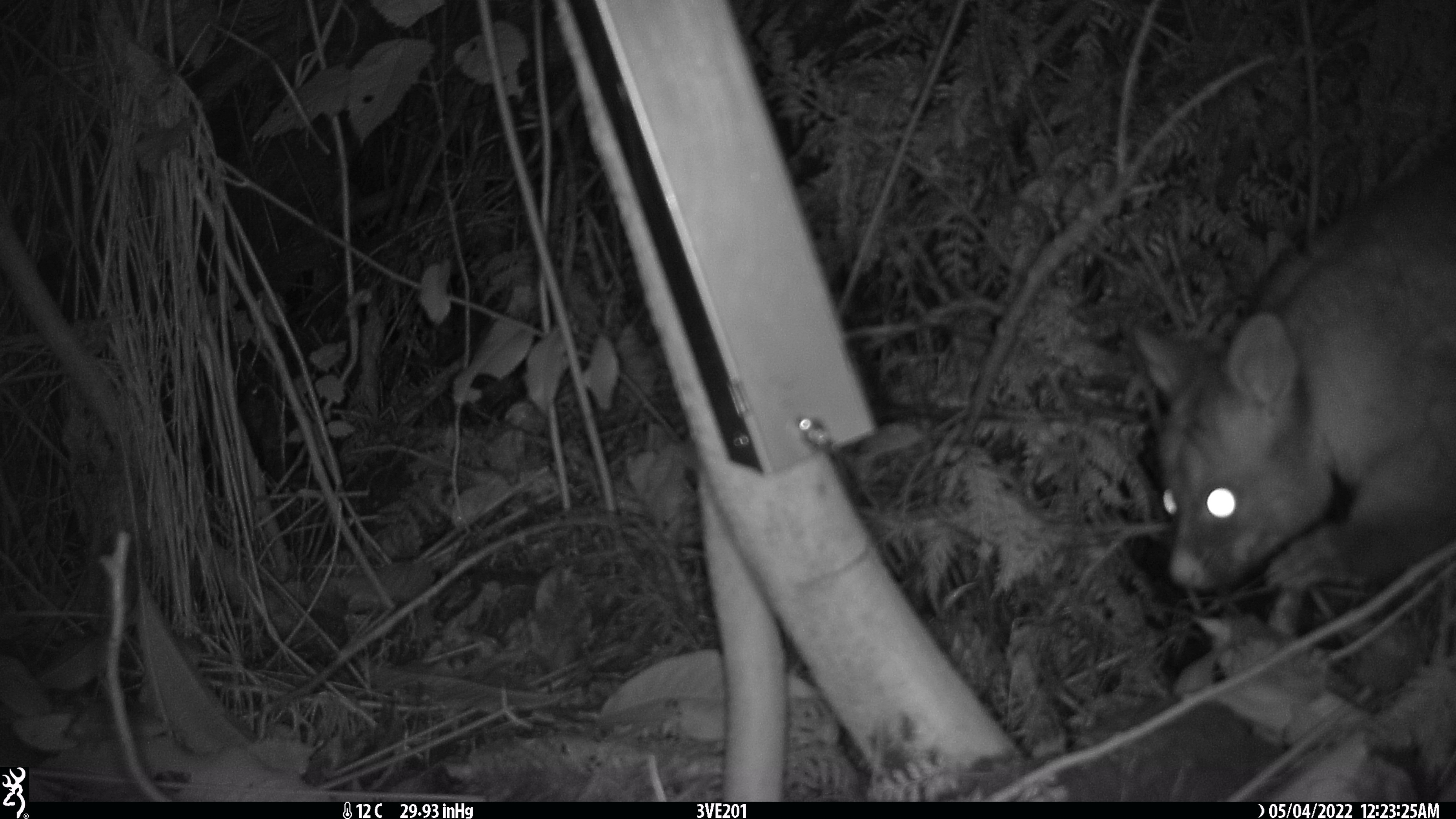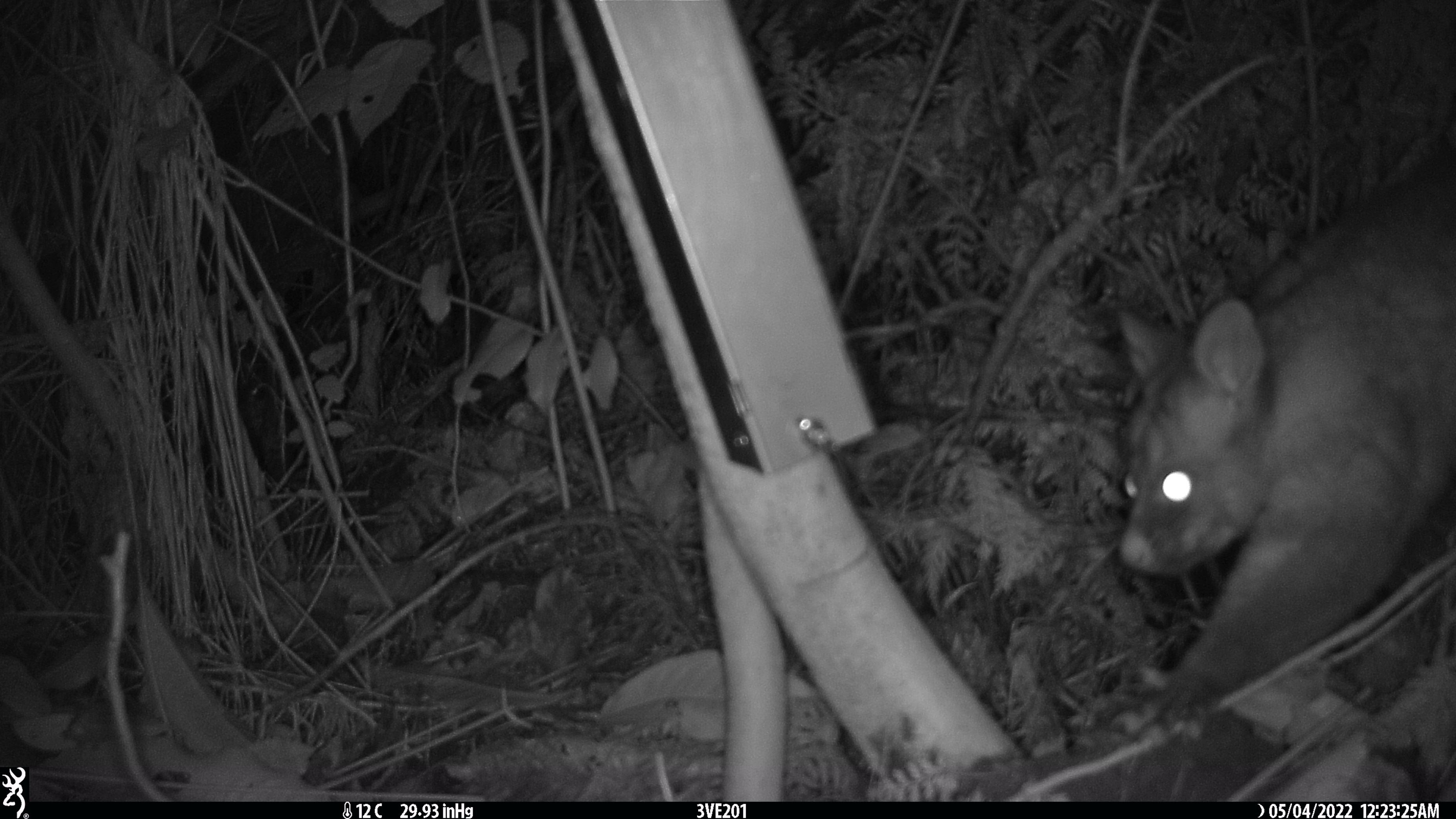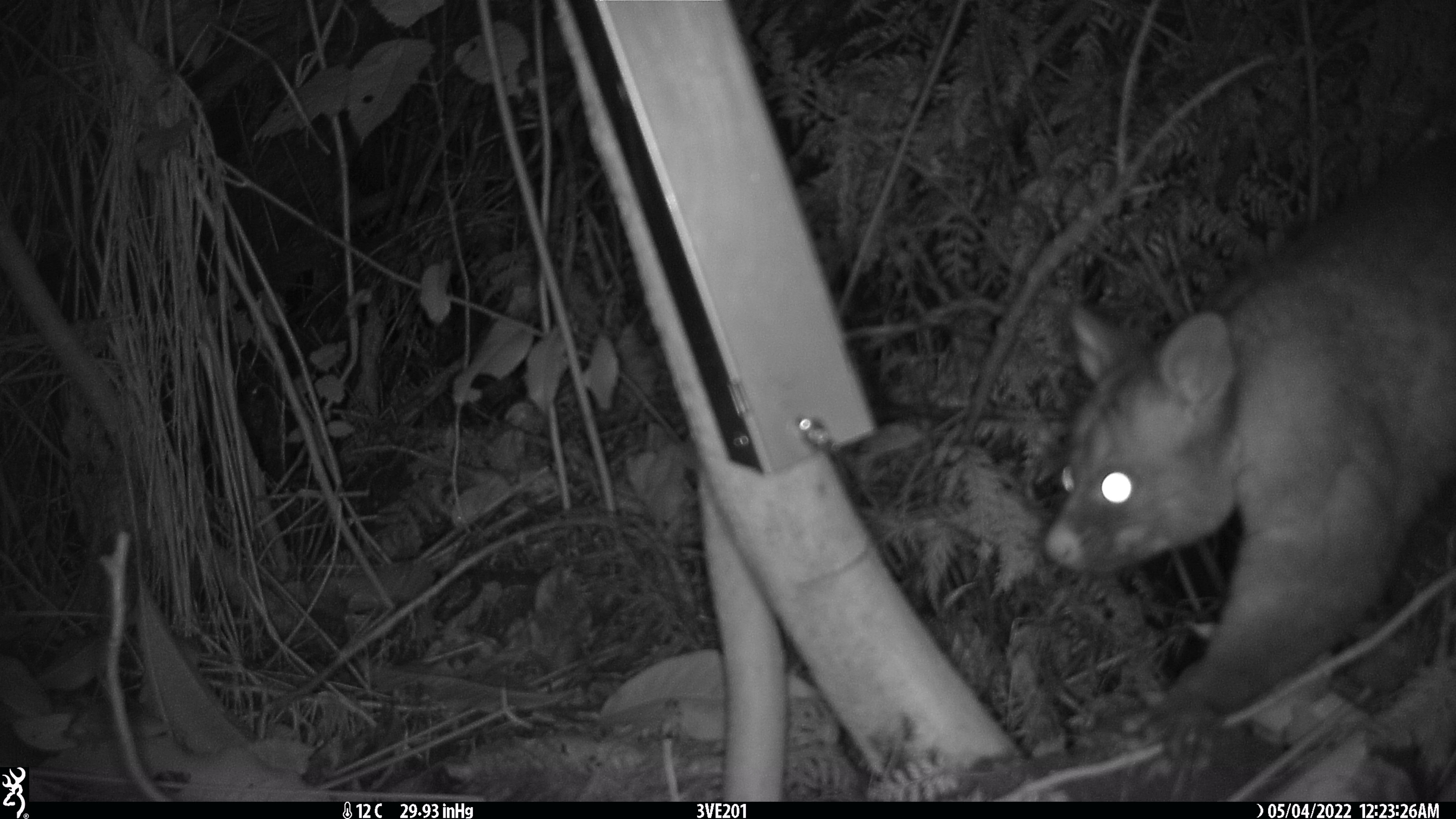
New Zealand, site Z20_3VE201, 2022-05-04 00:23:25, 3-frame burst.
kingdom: Animalia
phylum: Chordata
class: Mammalia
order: Diprotodontia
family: Phalangeridae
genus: Trichosurus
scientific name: Trichosurus vulpecula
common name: common brushtail possum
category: possum